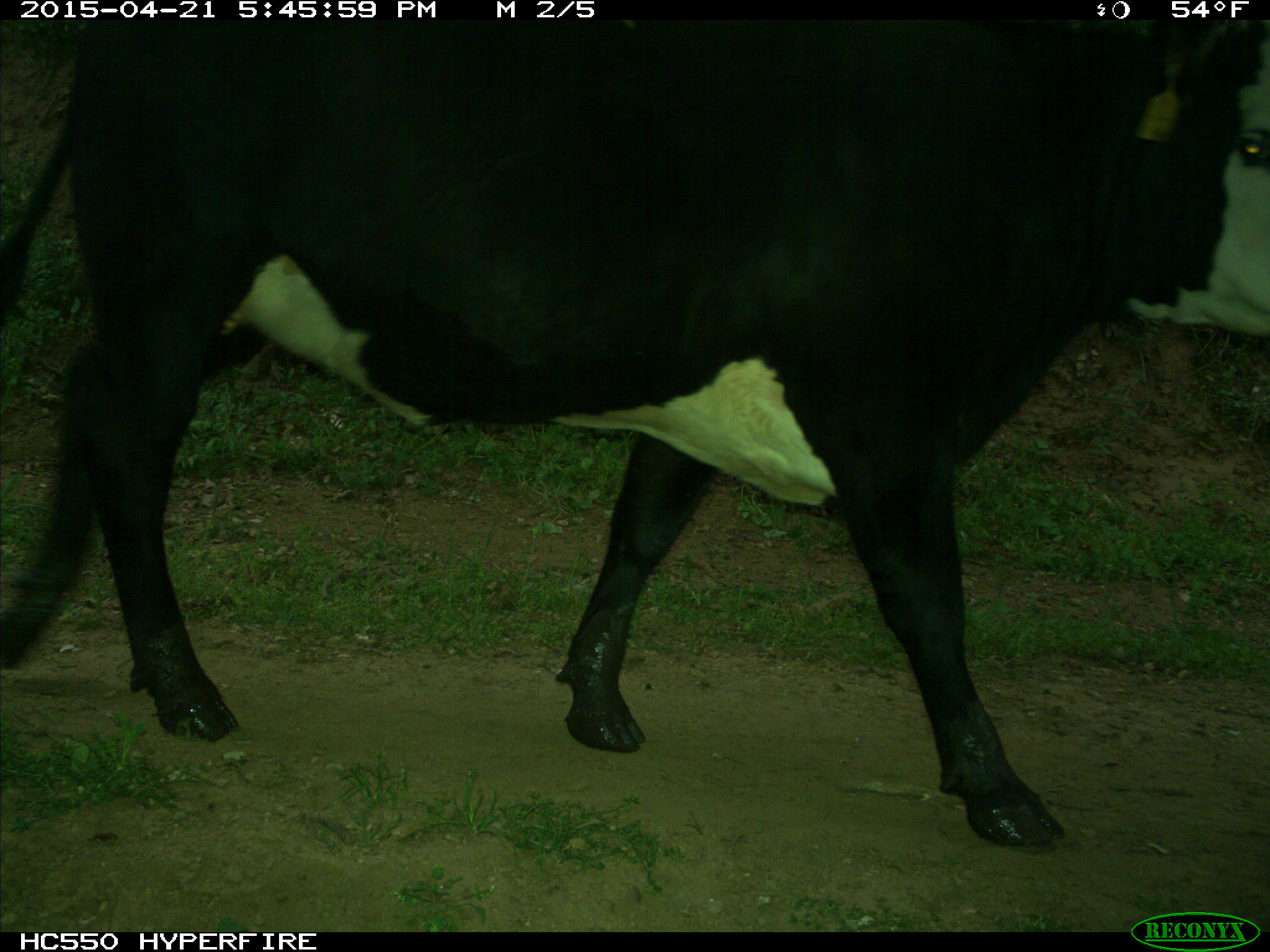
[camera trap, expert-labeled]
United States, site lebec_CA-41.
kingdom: Animalia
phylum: Chordata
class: Mammalia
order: Artiodactyla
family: Bovidae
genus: Bos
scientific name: Bos taurus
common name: domestic cow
Bos taurus (domestic cow).